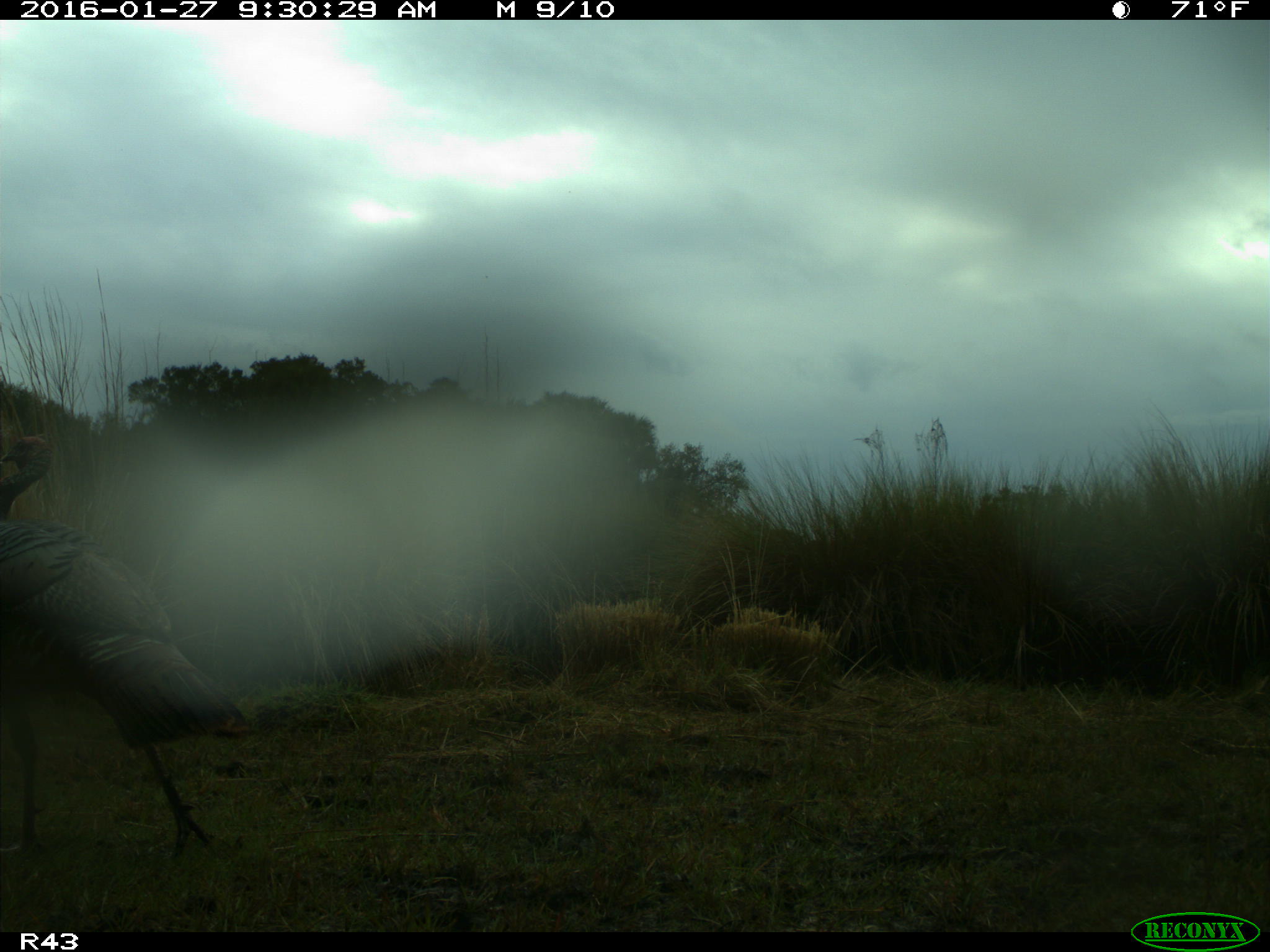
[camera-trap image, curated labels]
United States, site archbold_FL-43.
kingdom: Animalia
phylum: Chordata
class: Aves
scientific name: Aves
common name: birds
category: unidentified bird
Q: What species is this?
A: Unidentified bird (birds) (Aves).